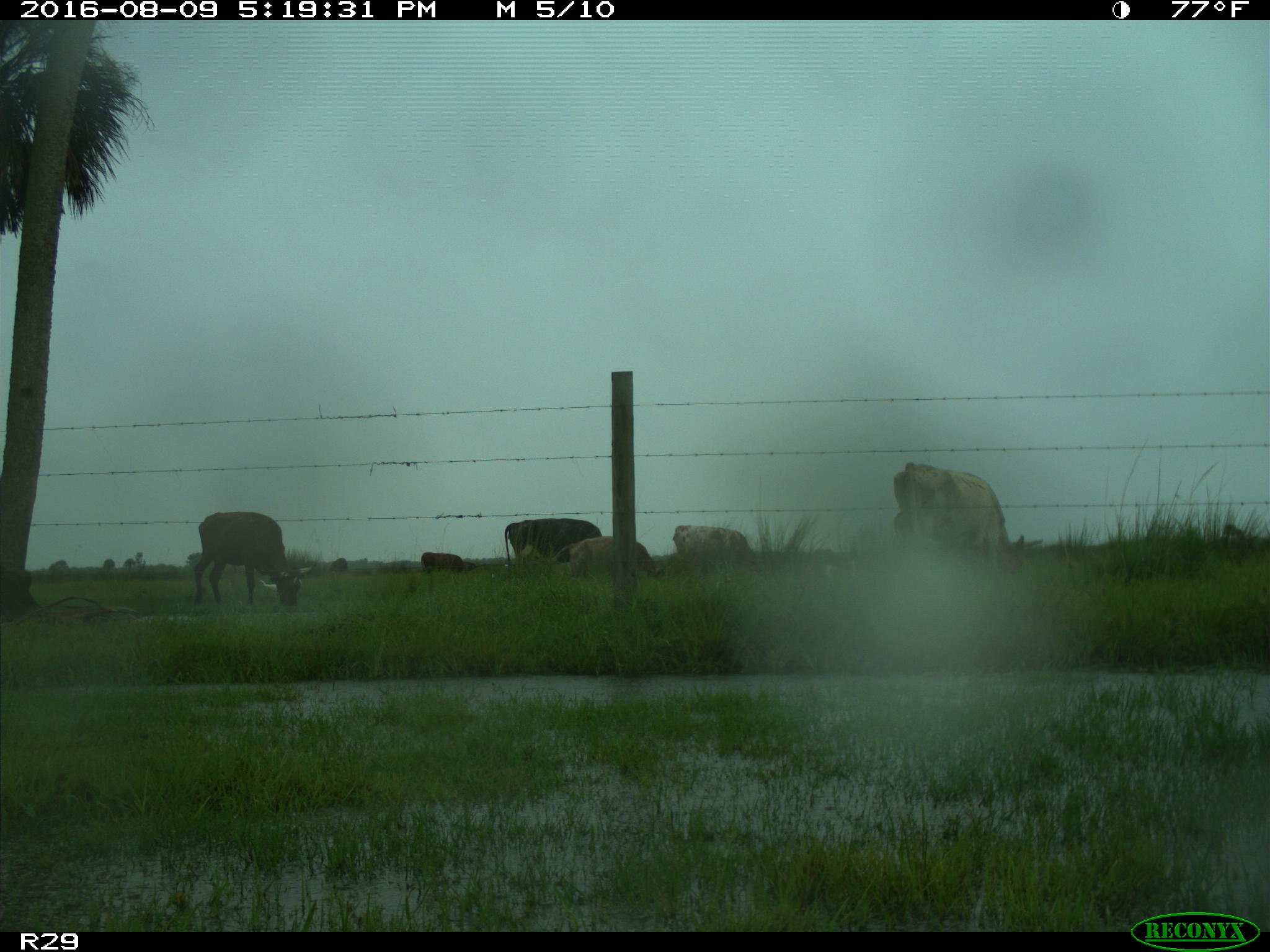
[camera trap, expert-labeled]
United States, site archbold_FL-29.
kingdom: Animalia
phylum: Chordata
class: Mammalia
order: Artiodactyla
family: Bovidae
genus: Bos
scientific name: Bos taurus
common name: domestic cow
Bos taurus (domestic cow).